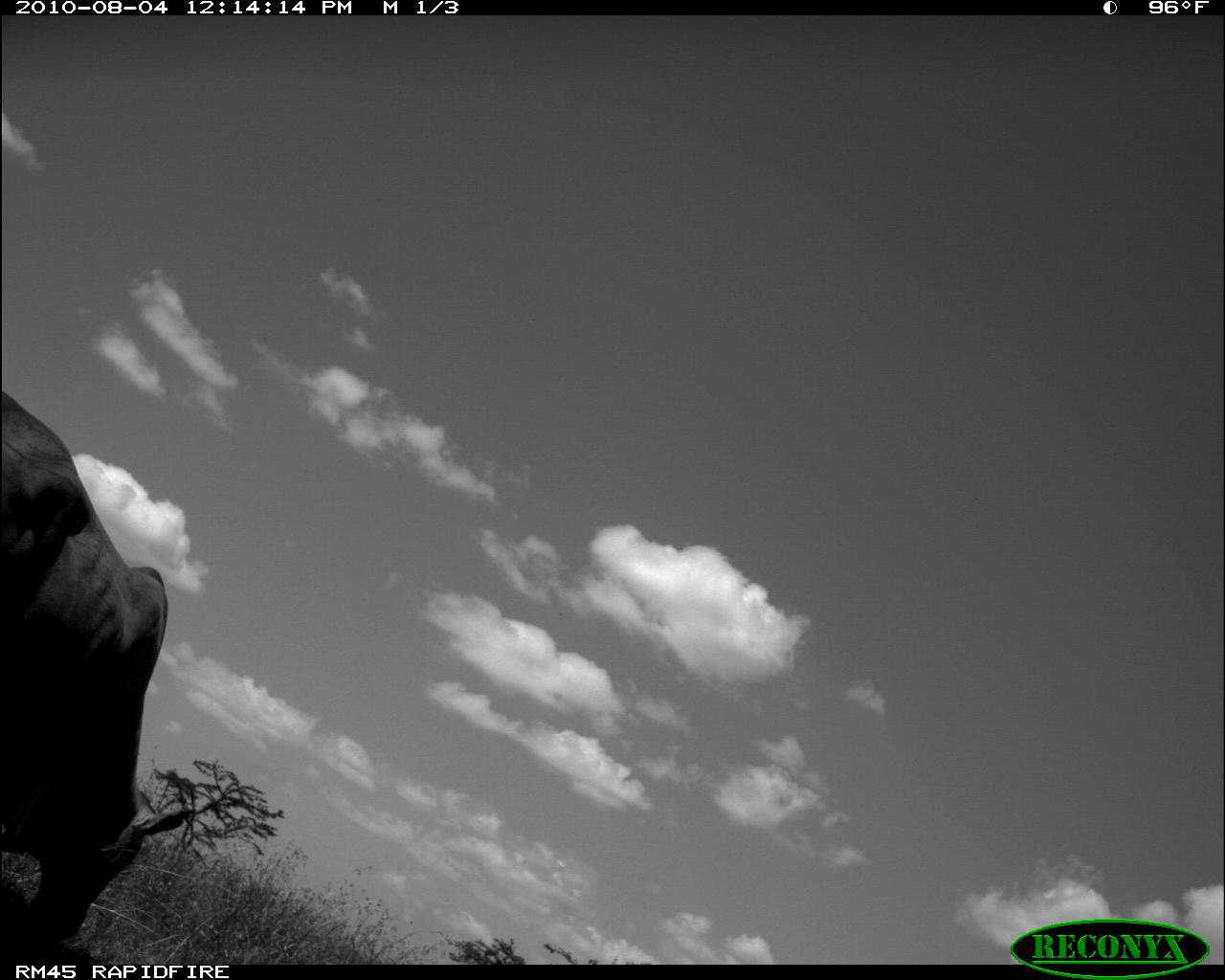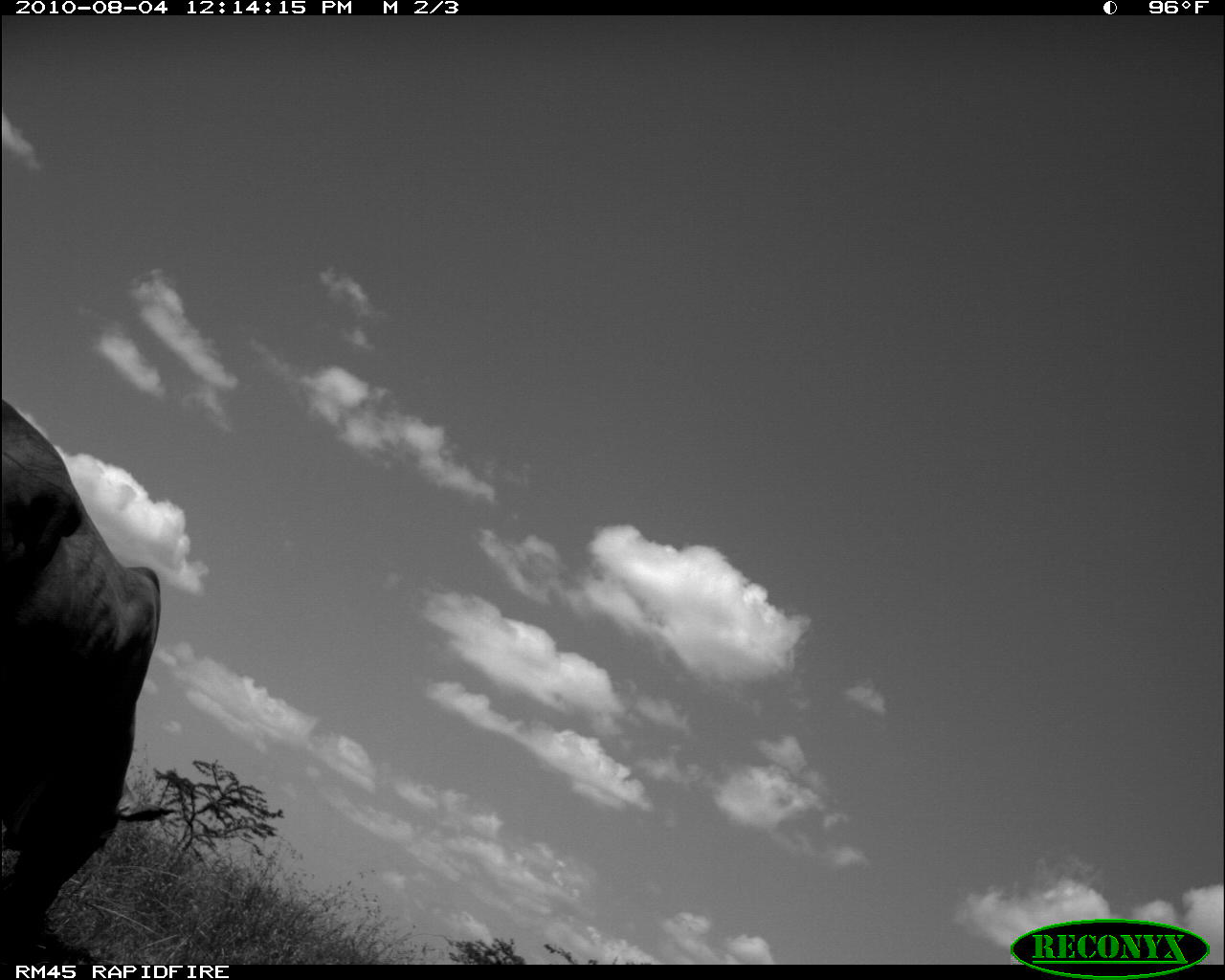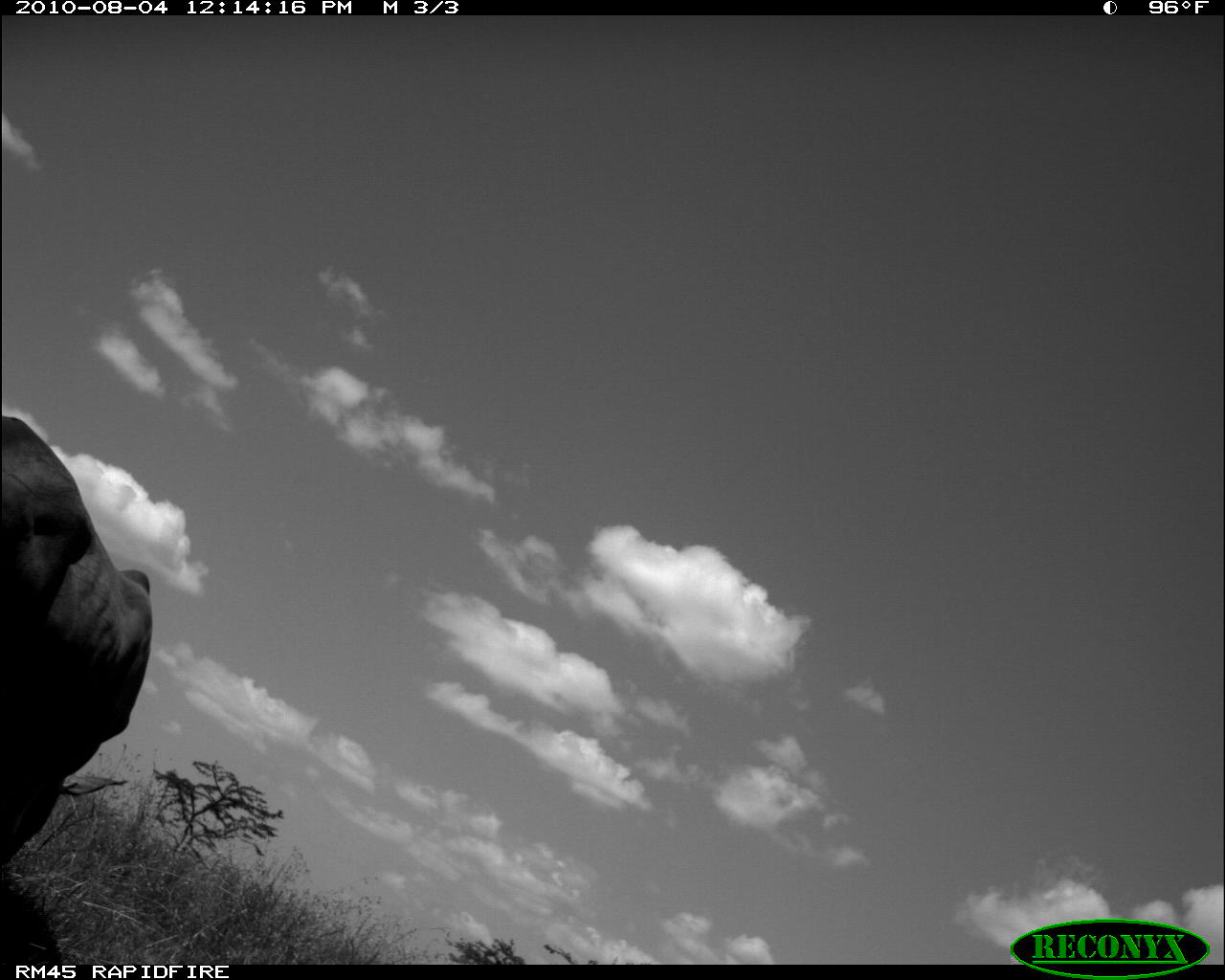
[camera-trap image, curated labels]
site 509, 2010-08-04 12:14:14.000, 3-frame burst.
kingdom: Animalia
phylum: Chordata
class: Mammalia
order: Artiodactyla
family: Bovidae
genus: Bos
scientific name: Bos taurus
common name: domestic cattle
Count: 1.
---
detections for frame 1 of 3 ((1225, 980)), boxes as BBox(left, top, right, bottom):
bos taurus: BBox(1, 387, 187, 948)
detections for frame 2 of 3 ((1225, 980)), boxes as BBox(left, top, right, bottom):
bos taurus: BBox(1, 397, 161, 948)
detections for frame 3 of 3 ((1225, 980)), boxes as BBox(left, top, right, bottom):
bos taurus: BBox(0, 416, 153, 863)